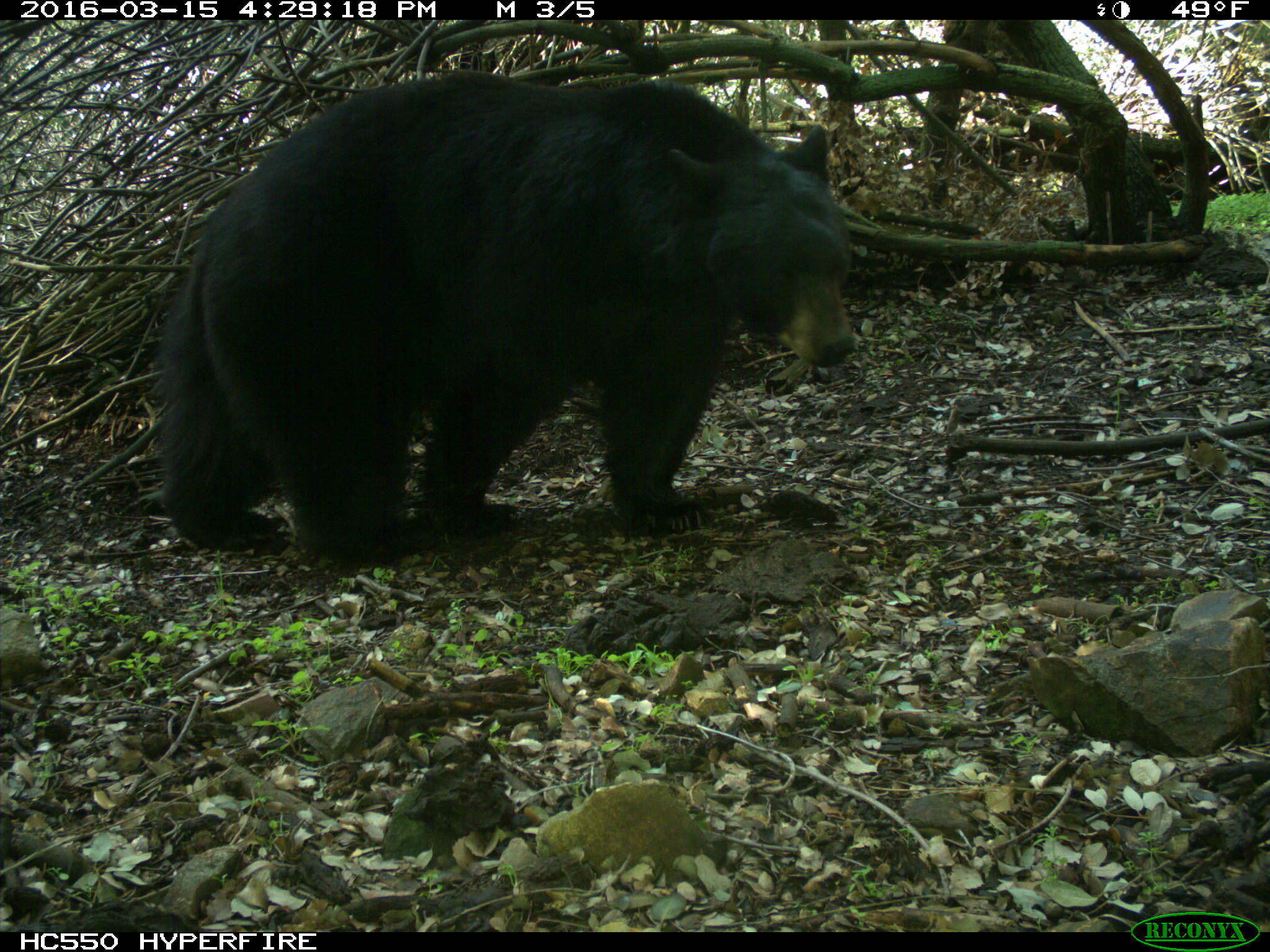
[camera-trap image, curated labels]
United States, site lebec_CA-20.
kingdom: Animalia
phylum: Chordata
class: Mammalia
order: Carnivora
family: Ursidae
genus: Ursus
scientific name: Ursus americanus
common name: american black bear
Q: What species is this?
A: Ursus americanus (american black bear).